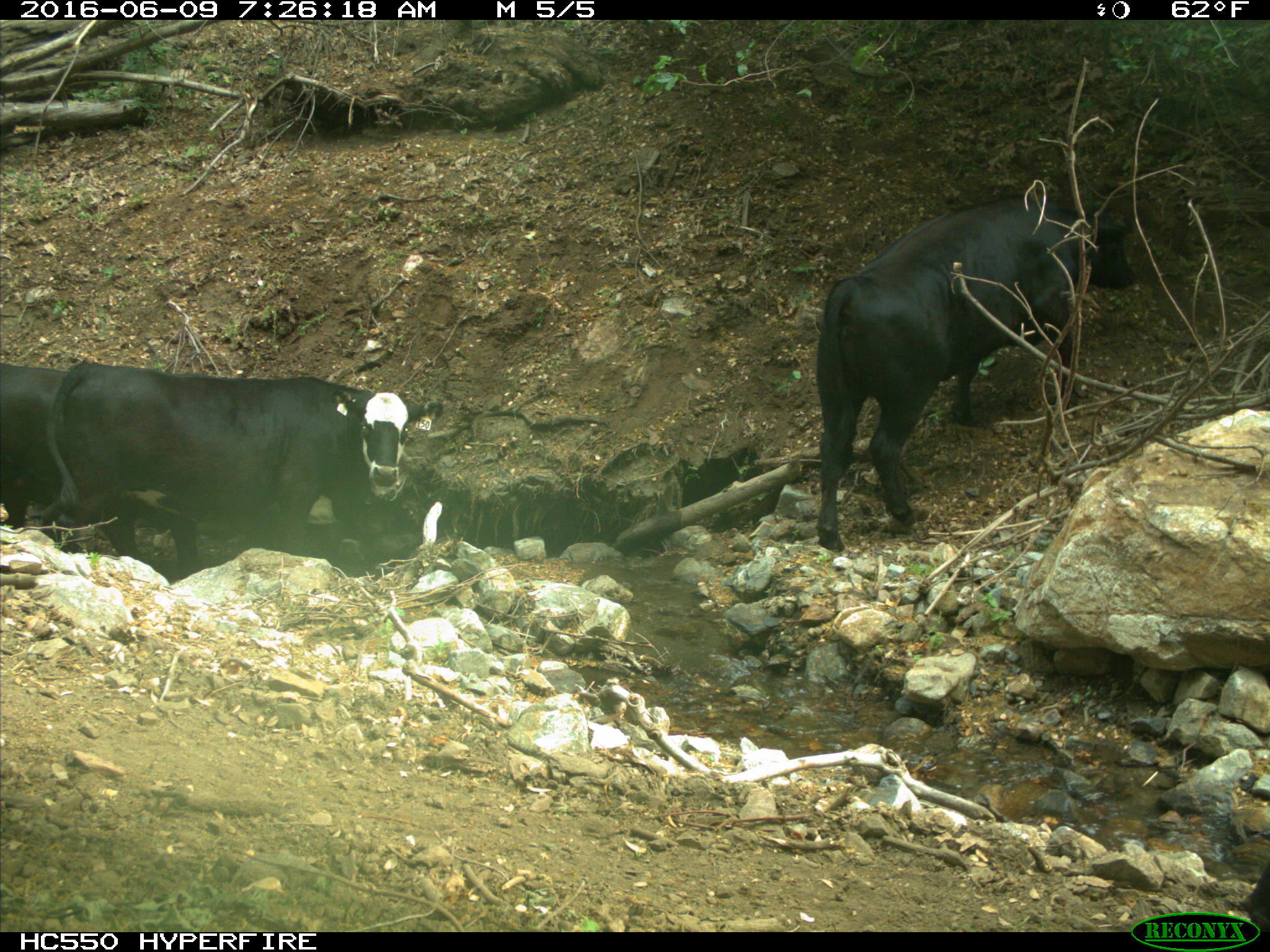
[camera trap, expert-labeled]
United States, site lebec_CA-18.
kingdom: Animalia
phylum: Chordata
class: Mammalia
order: Artiodactyla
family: Bovidae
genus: Bos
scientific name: Bos taurus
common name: domestic cow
Bos taurus (domestic cow).